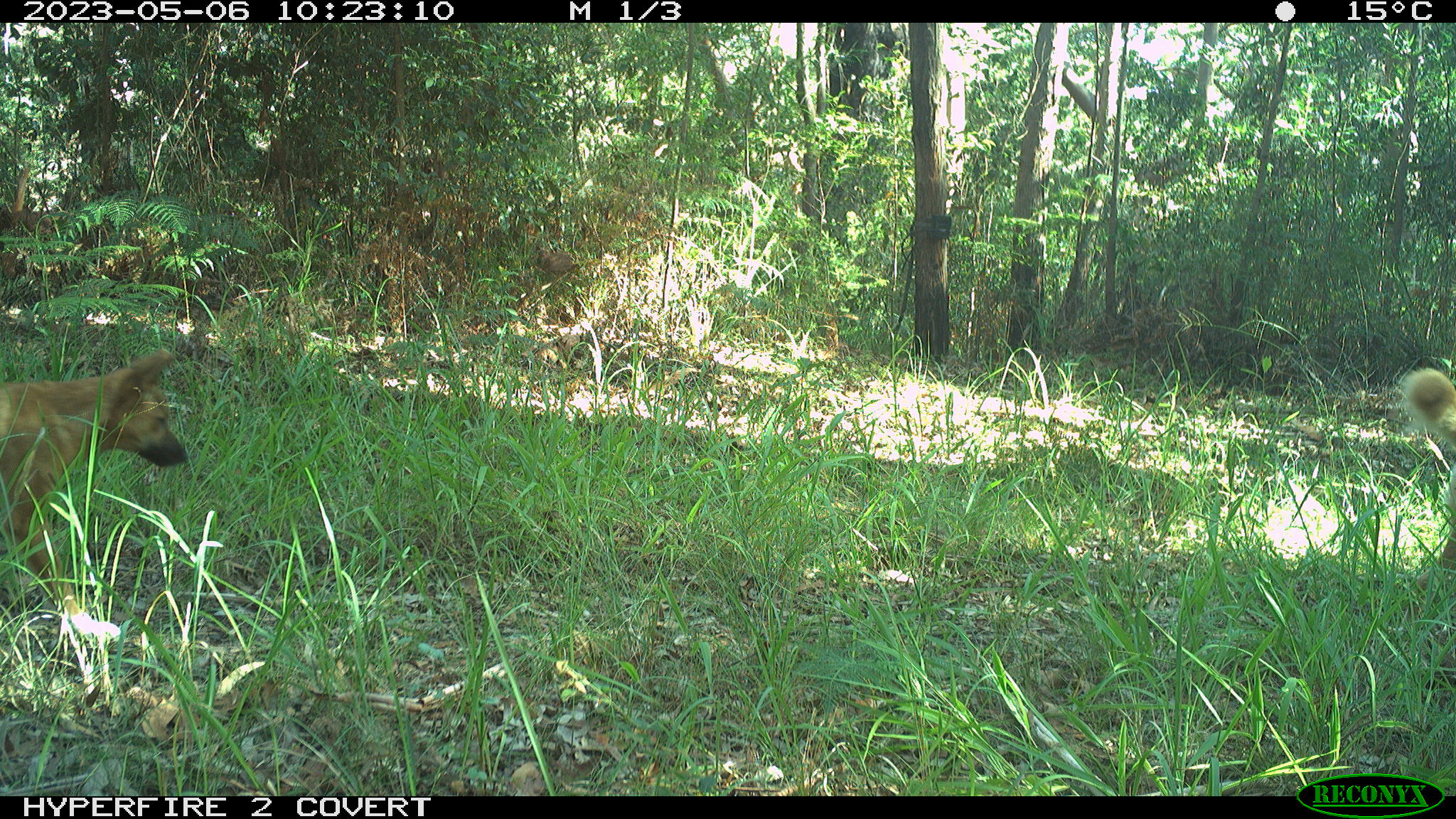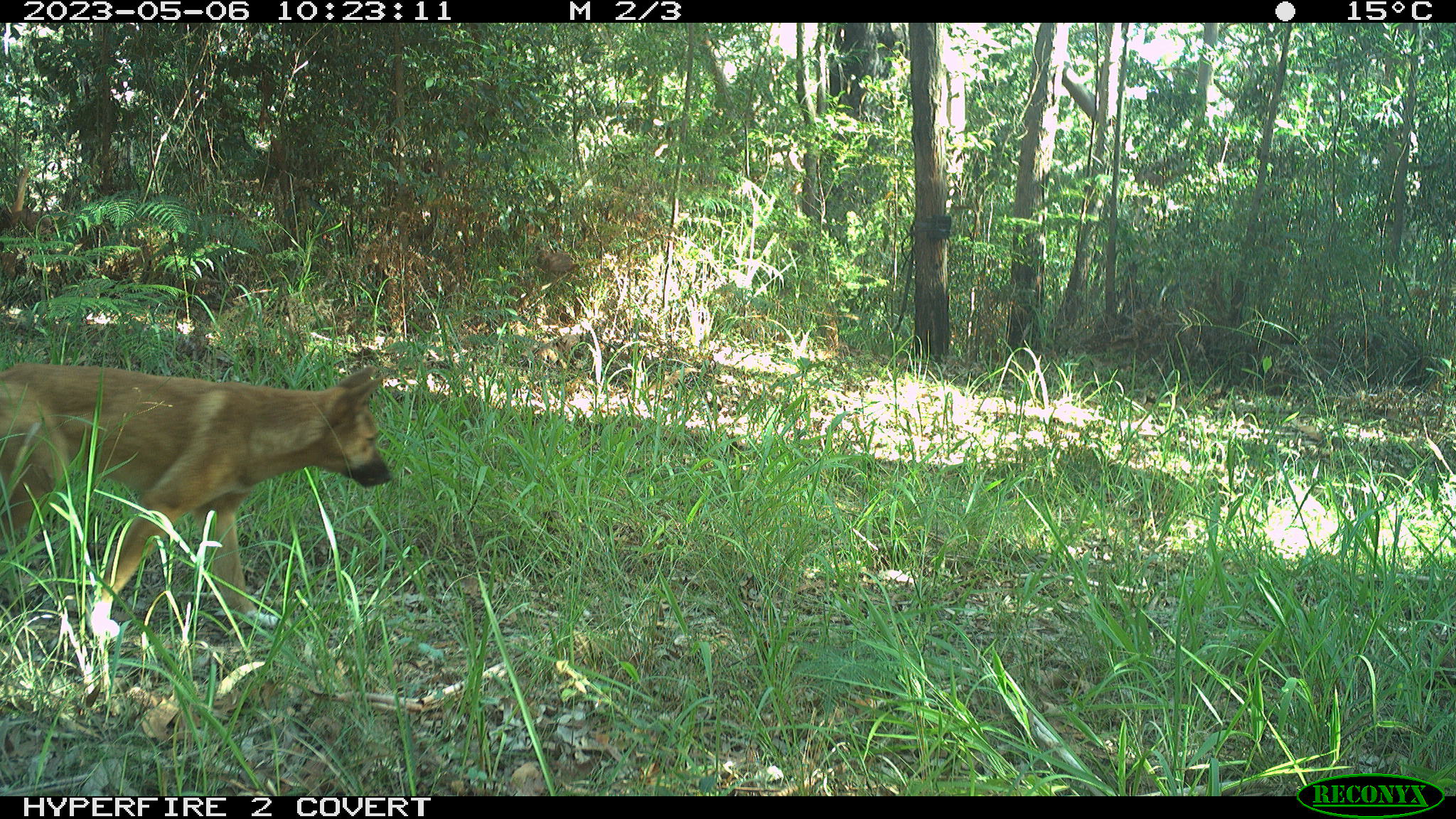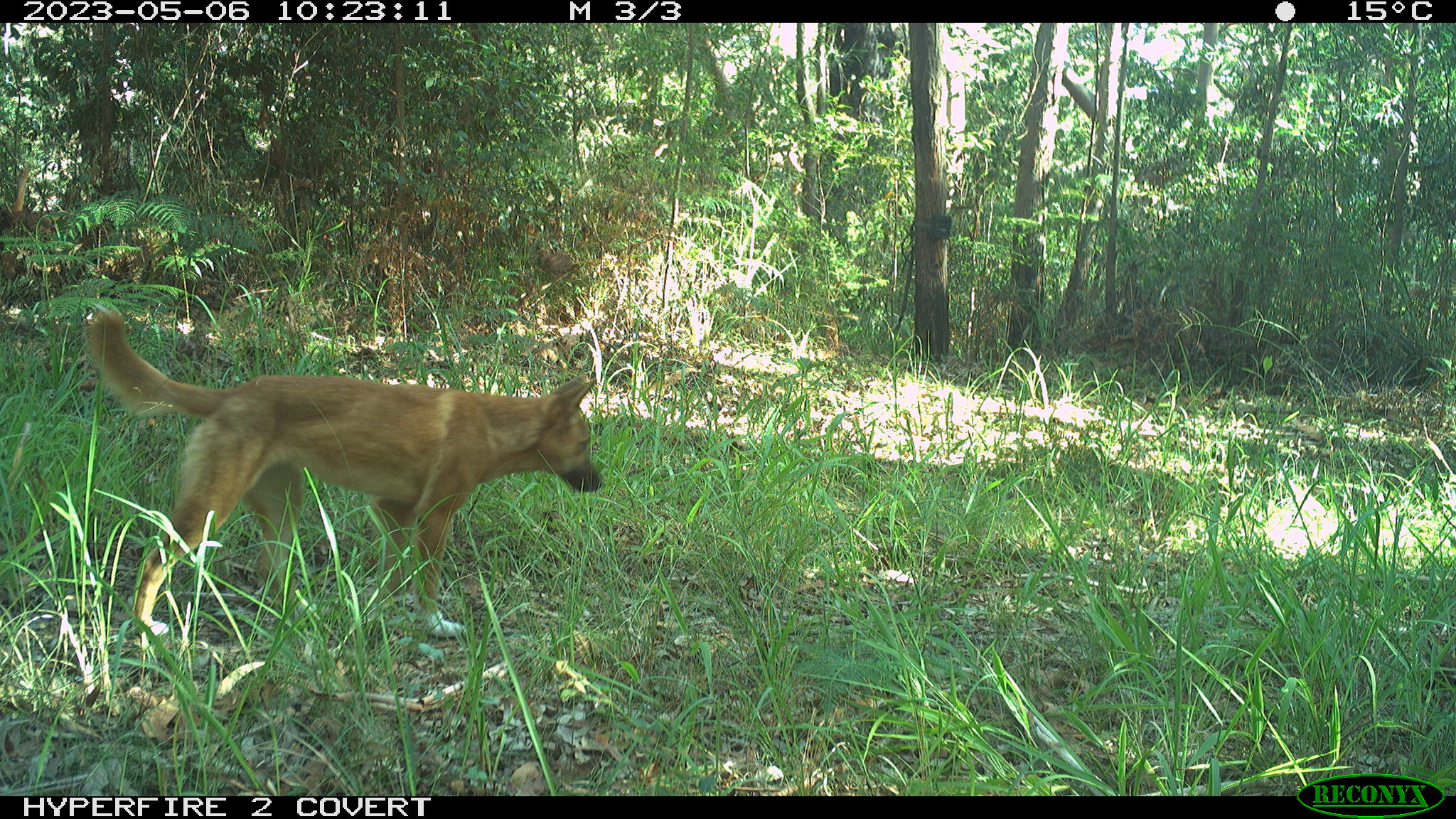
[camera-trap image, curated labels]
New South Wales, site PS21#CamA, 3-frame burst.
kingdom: Animalia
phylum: Chordata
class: Mammalia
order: Carnivora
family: Canidae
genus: Canis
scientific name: Canis familiaris dingo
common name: dingo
Dingo (Canis familiaris dingo).